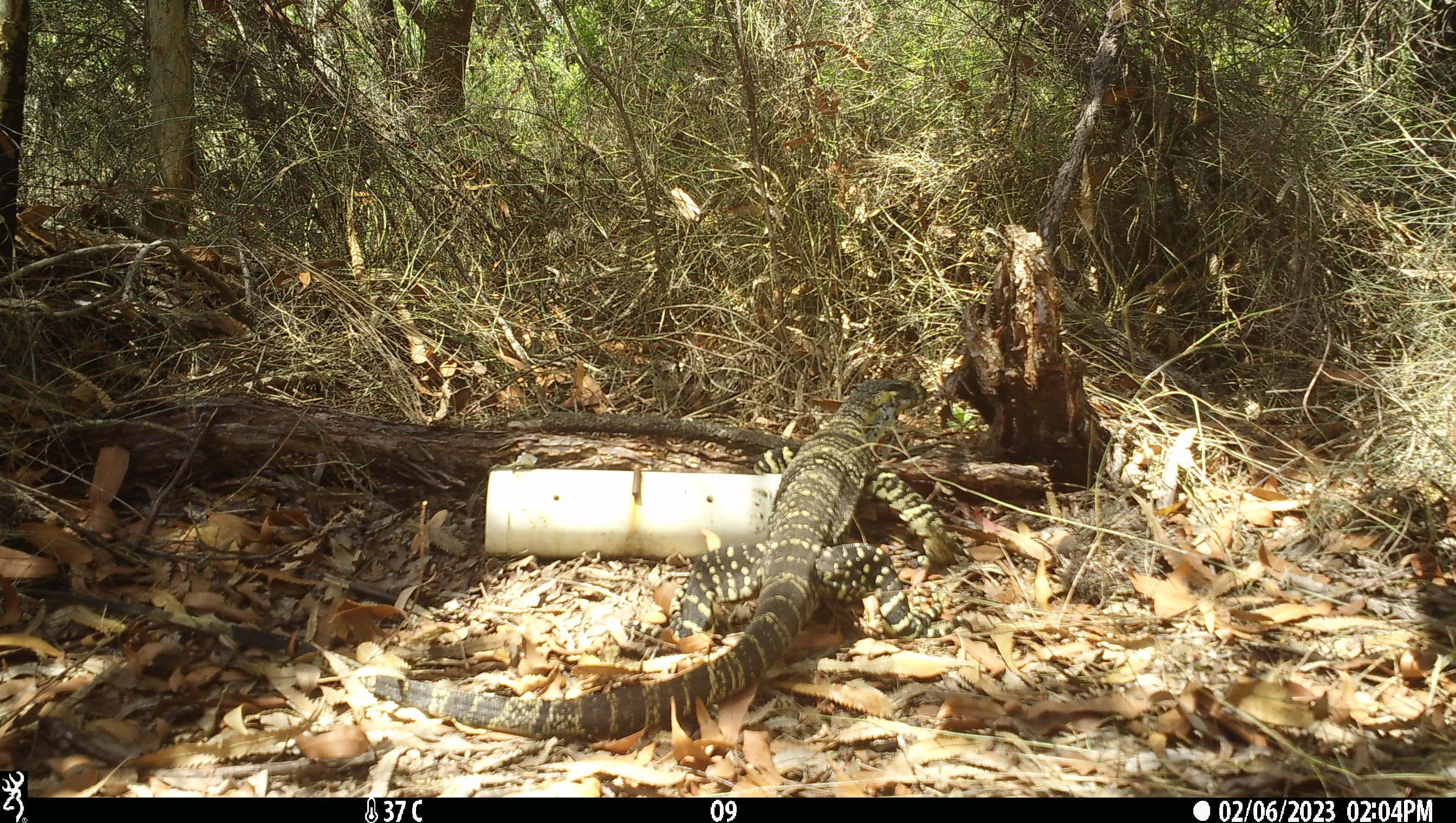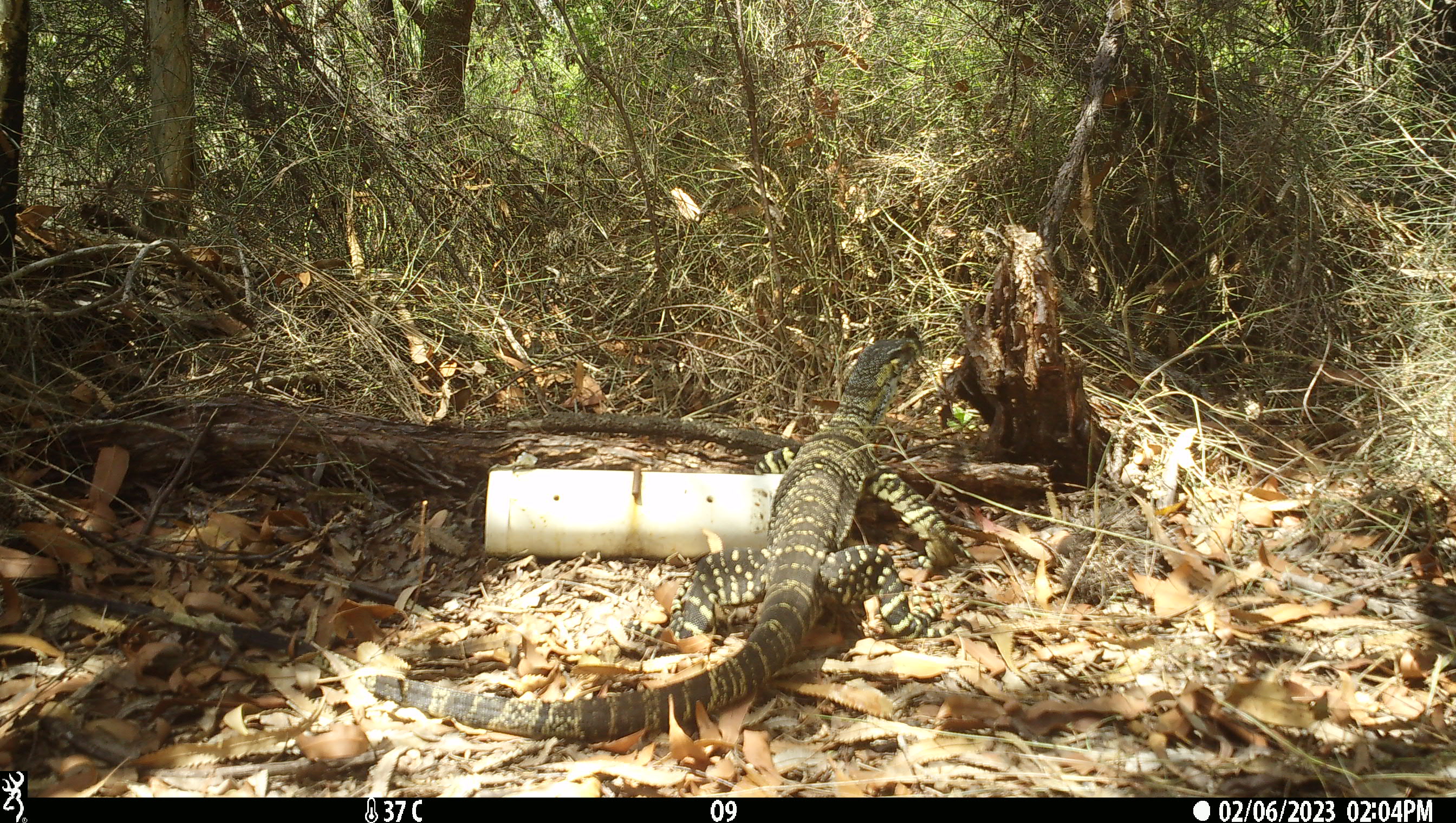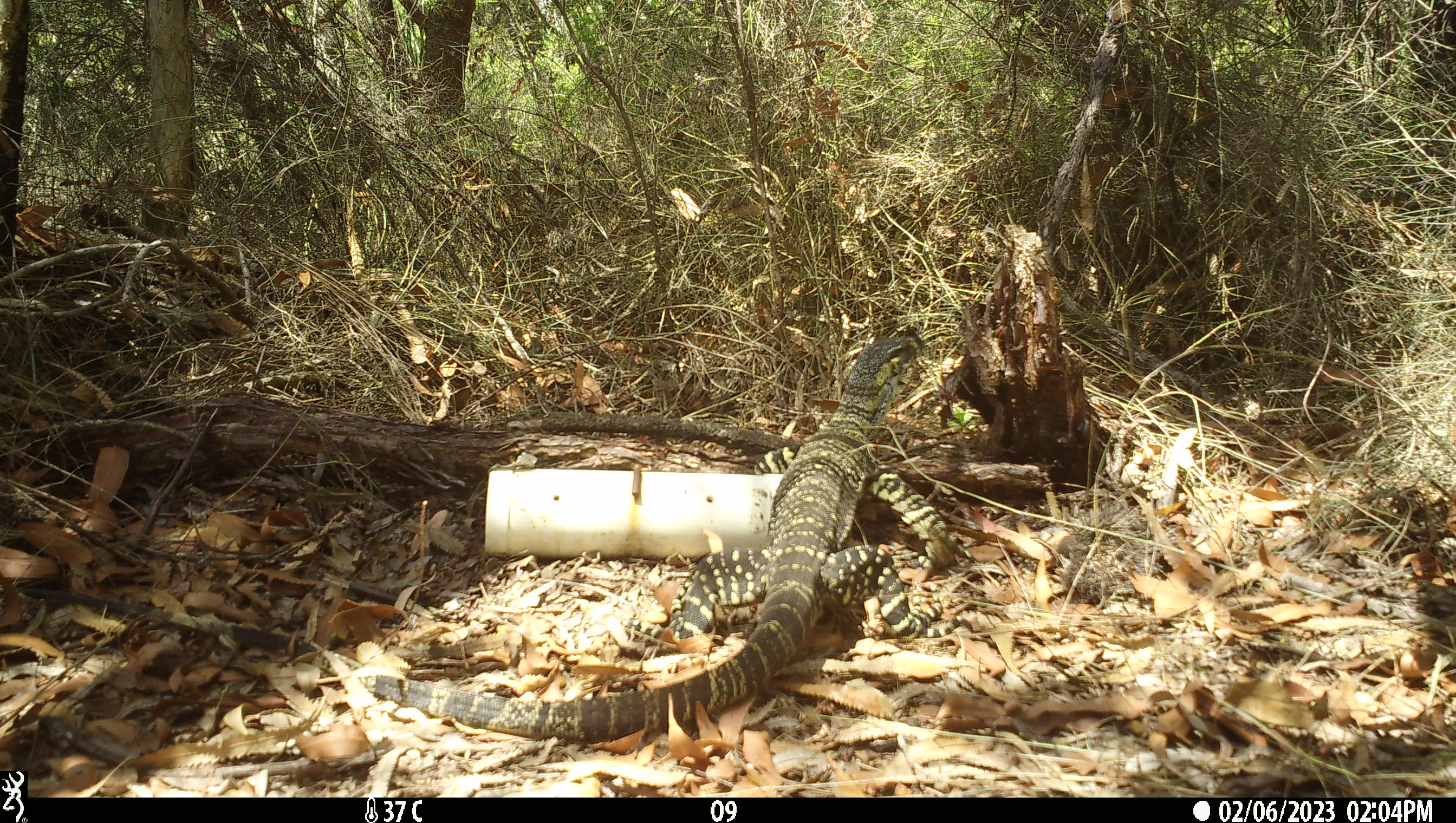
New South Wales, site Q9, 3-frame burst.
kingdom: Animalia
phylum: Chordata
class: Reptilia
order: Squamata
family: Varanidae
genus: Varanus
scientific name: Varanus varius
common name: lace monitor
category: goanna